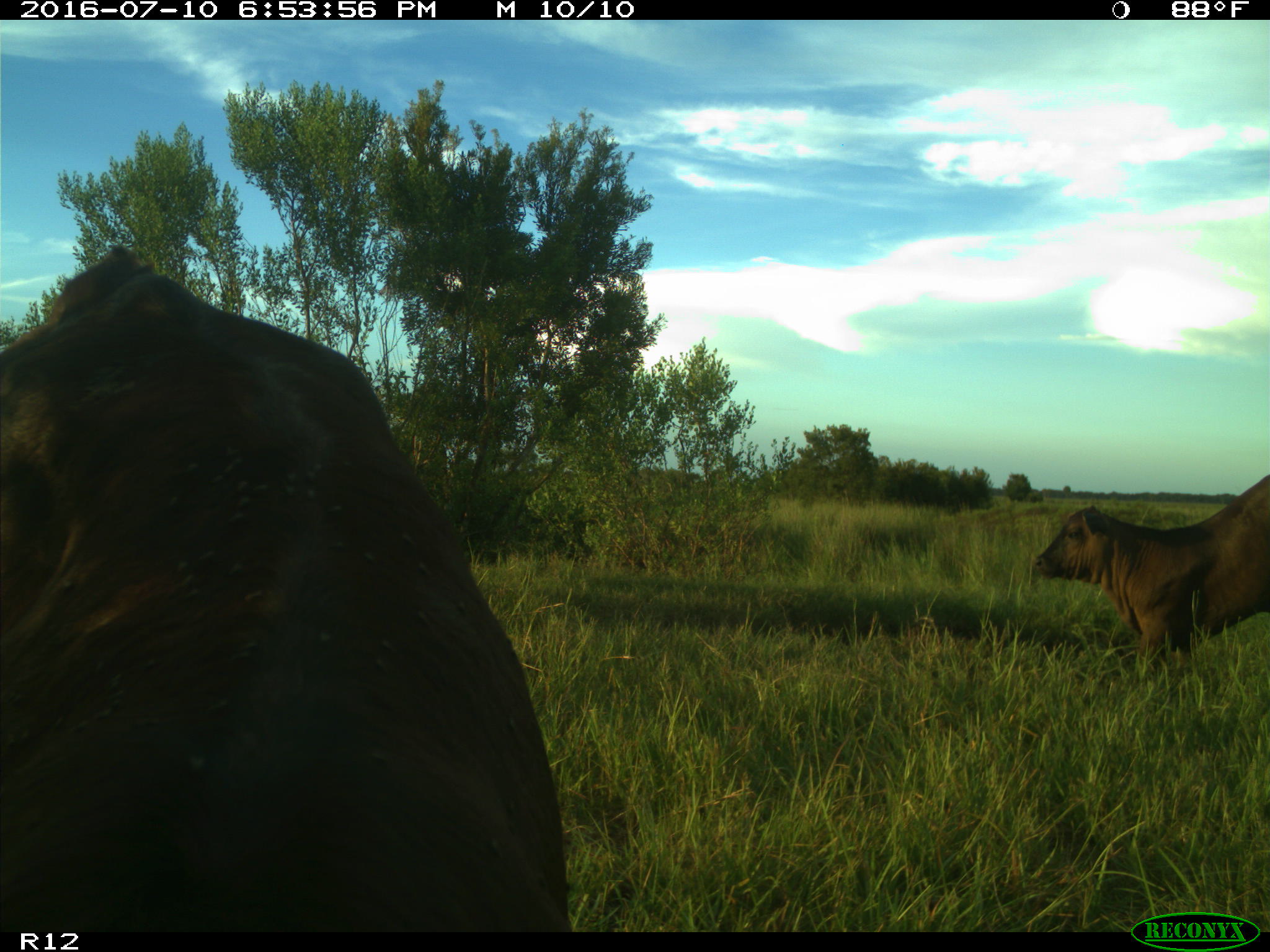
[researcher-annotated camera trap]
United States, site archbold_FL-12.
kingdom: Animalia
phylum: Chordata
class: Mammalia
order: Artiodactyla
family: Bovidae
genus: Bos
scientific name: Bos taurus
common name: domestic cow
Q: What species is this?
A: Bos taurus (domestic cow).